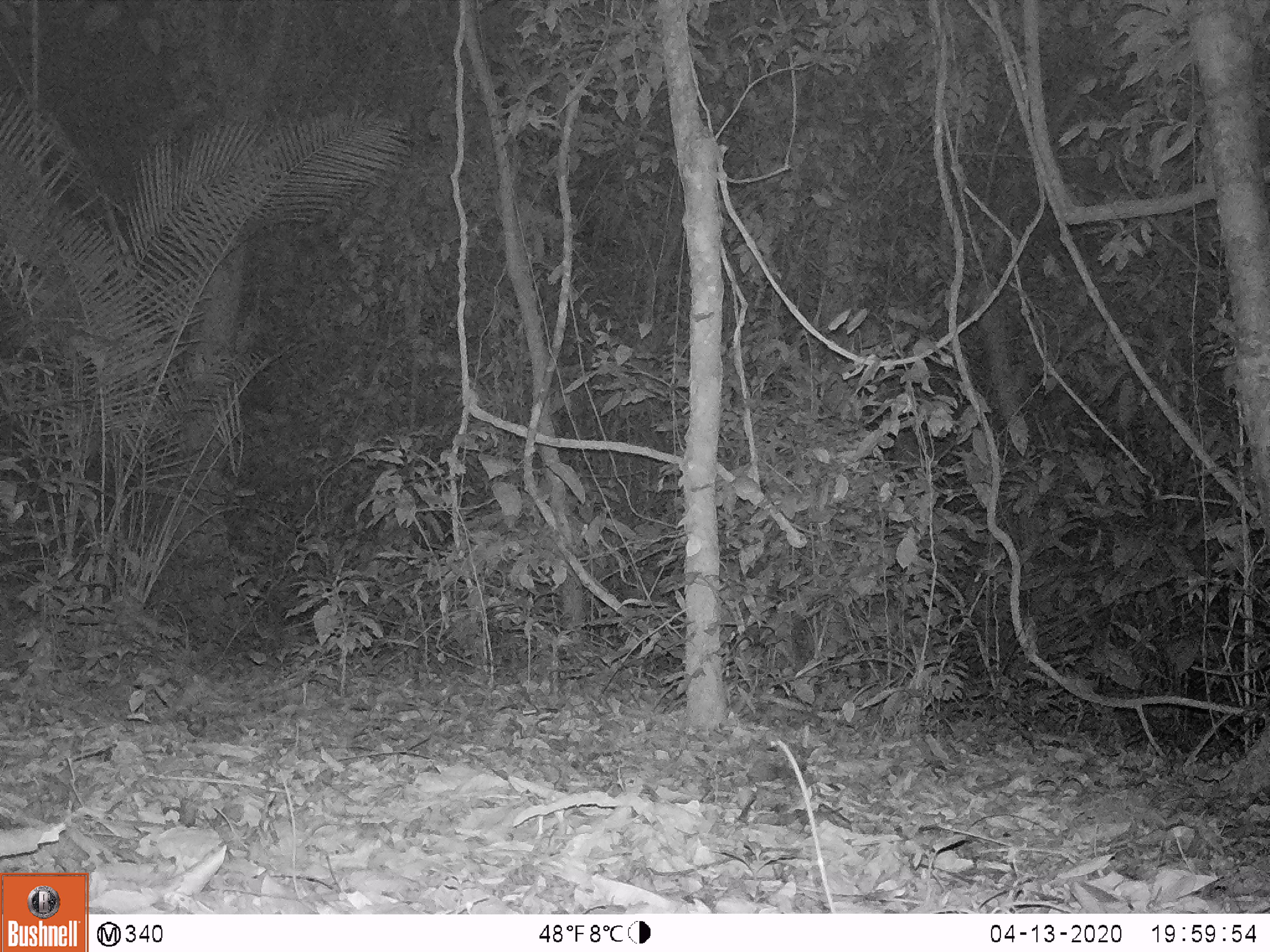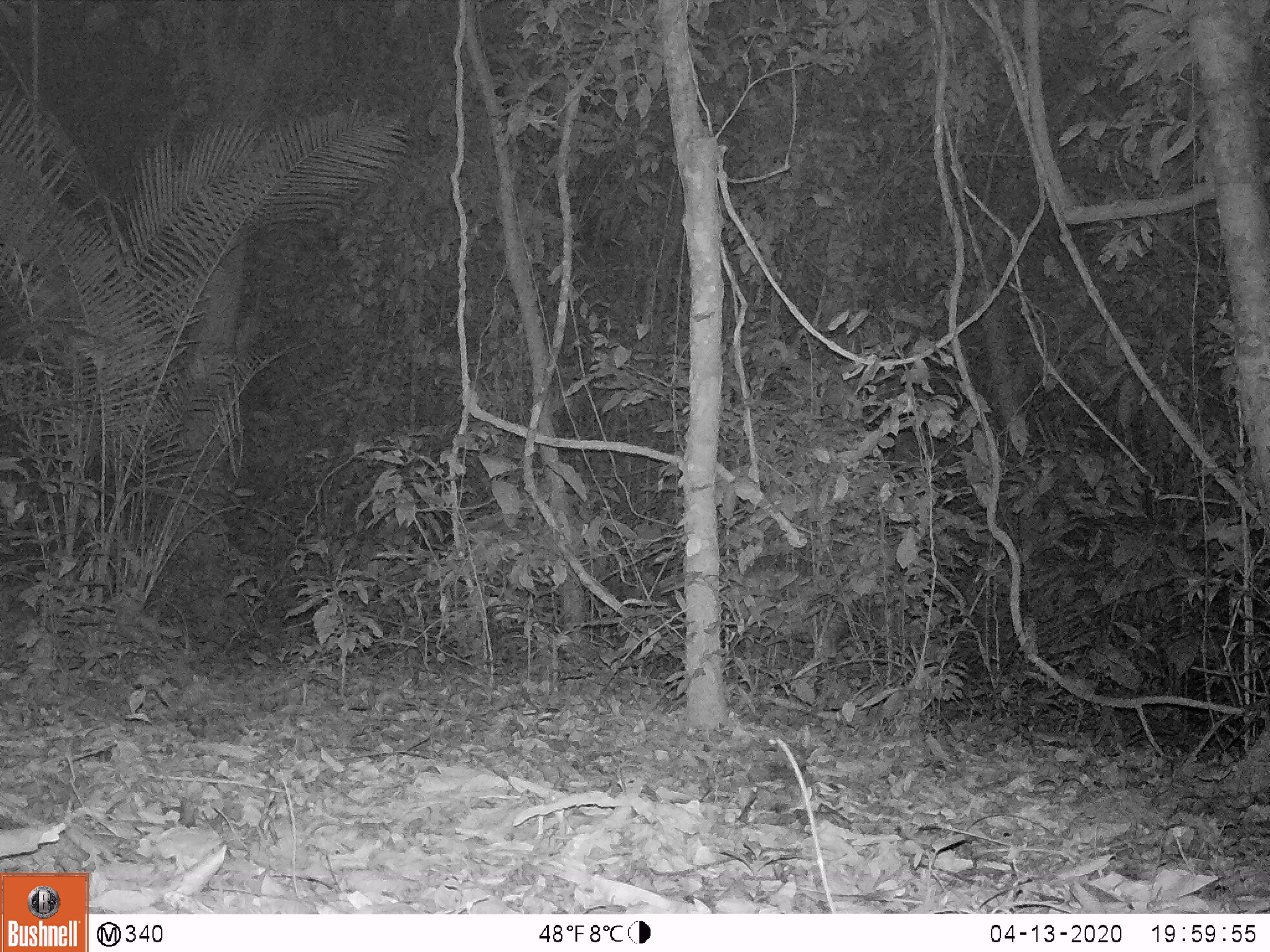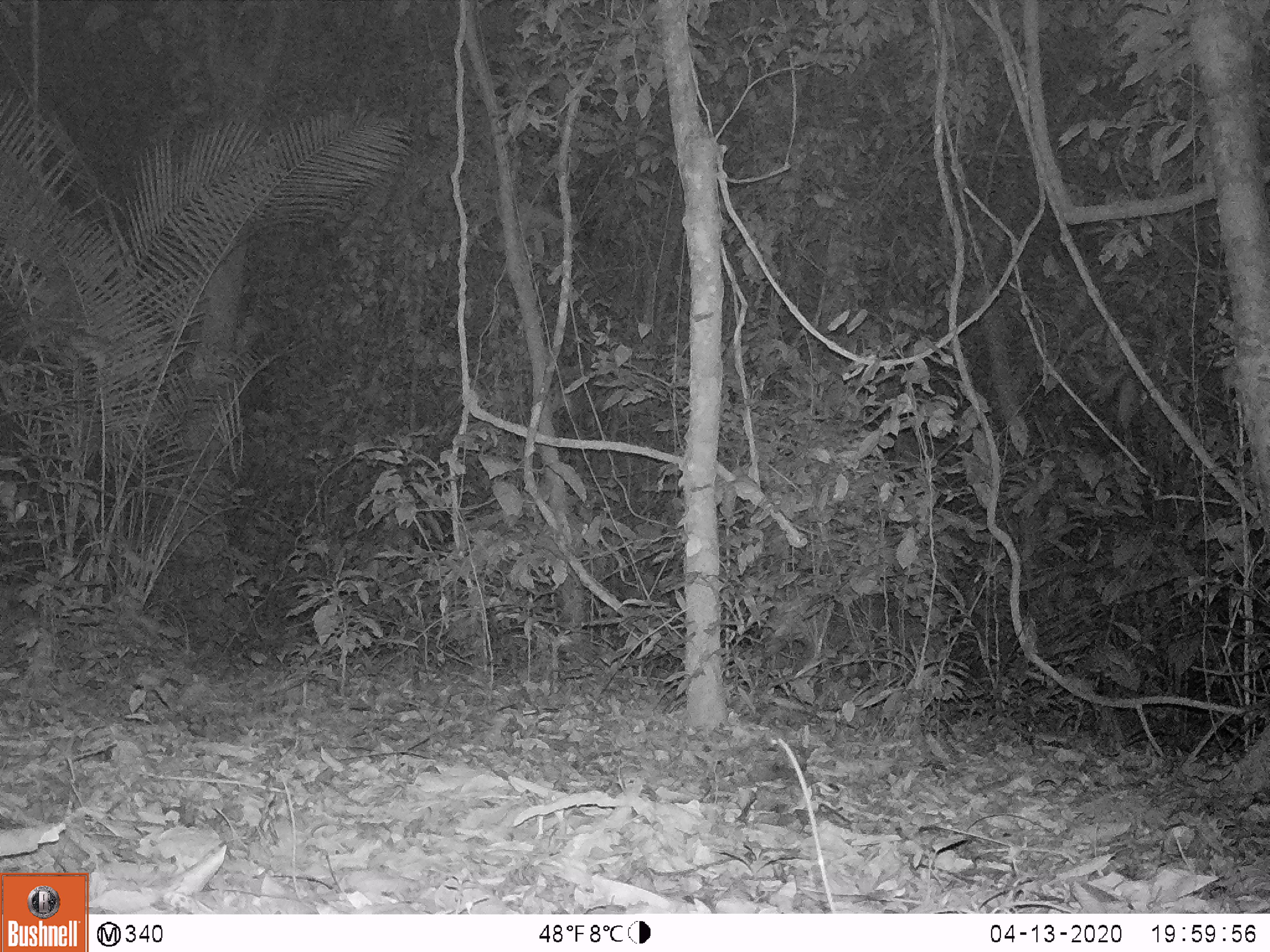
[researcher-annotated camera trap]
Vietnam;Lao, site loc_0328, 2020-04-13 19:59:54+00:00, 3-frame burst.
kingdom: Animalia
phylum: Chordata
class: Mammalia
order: Artiodactyla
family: Cervidae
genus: Muntiacus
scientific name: Muntiacus vuquangensis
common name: large-antlered muntjac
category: large antlered muntjac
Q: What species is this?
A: Large antlered muntjac (large-antlered muntjac) (Muntiacus vuquangensis).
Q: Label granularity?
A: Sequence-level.